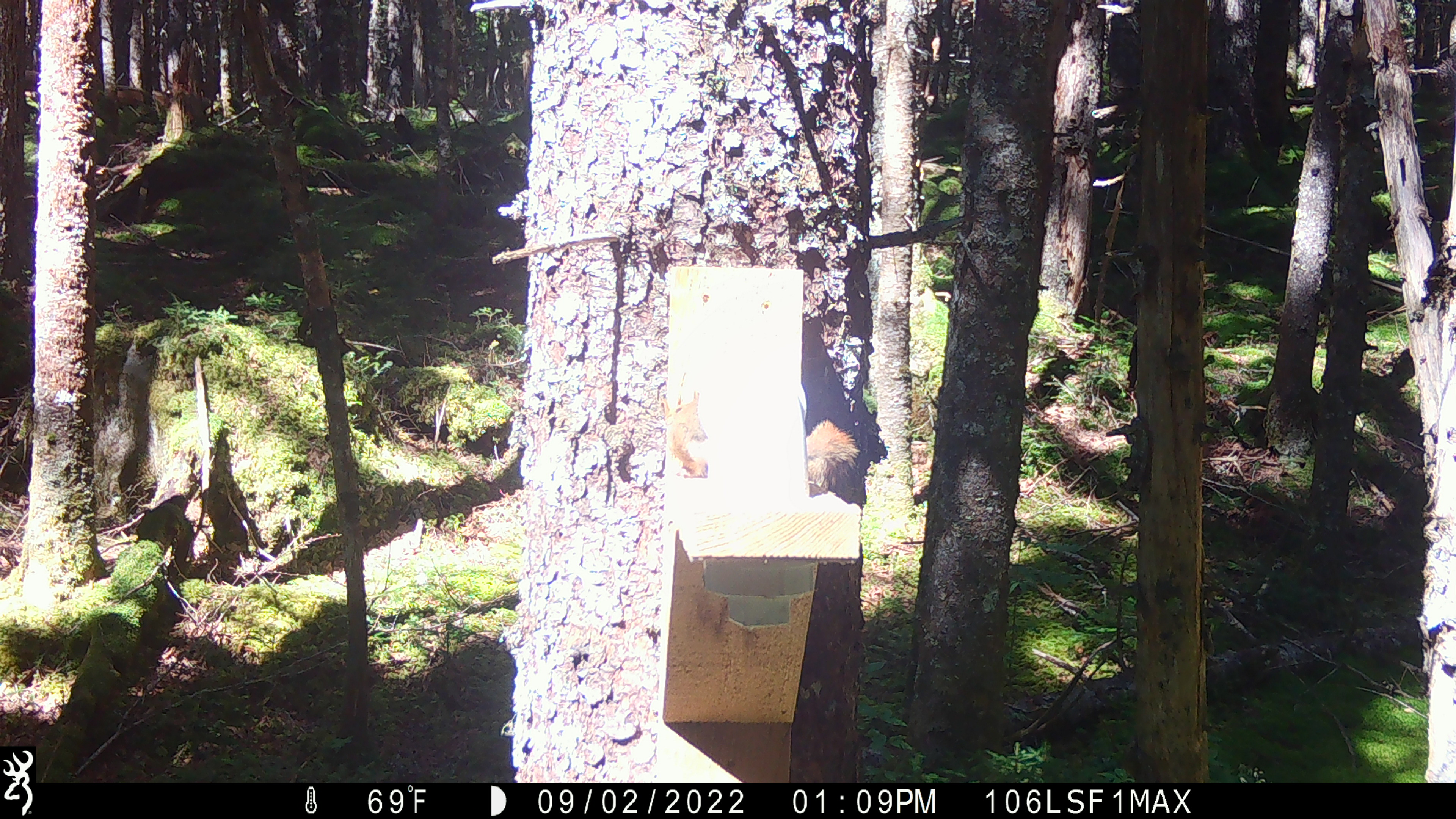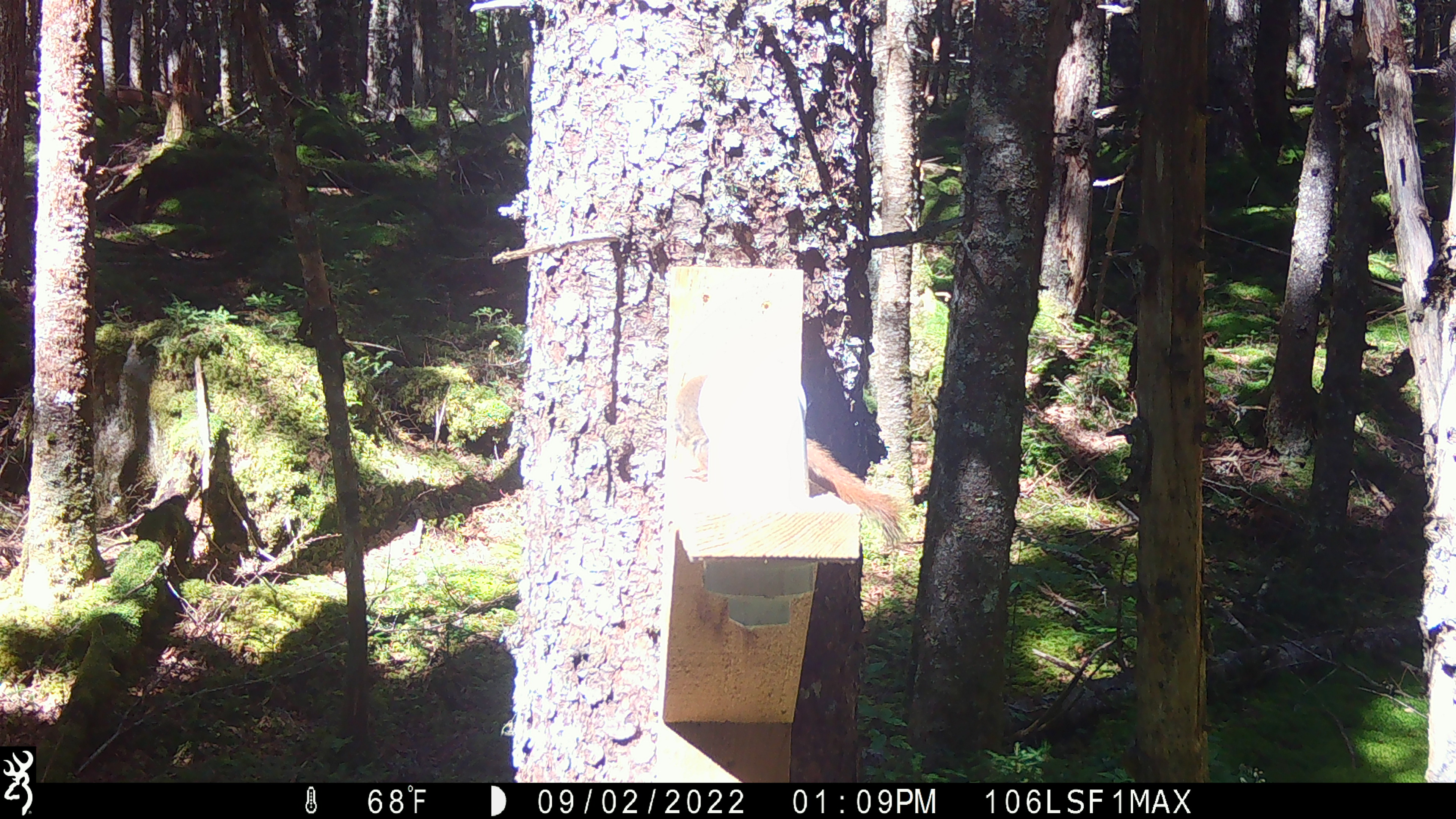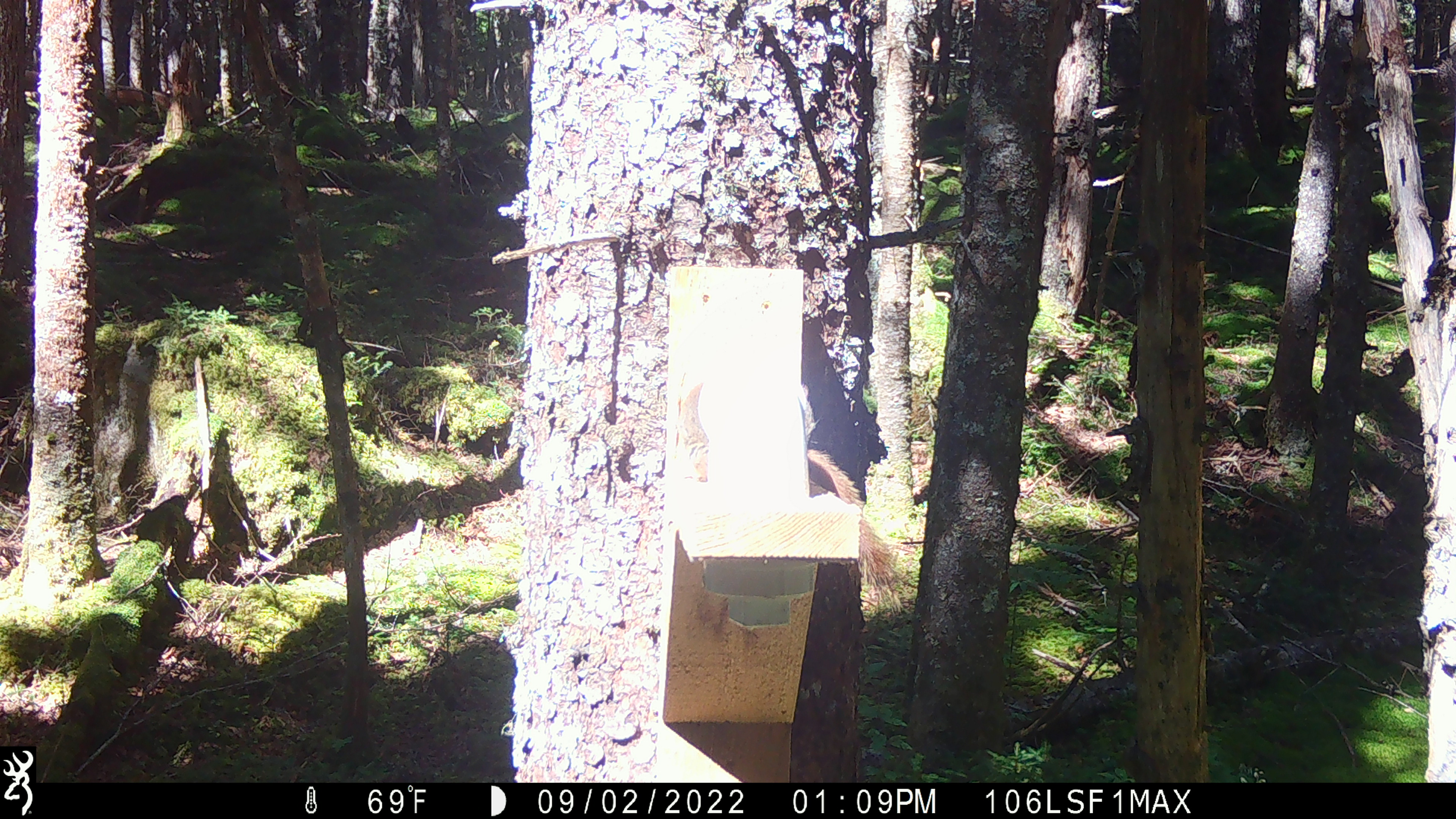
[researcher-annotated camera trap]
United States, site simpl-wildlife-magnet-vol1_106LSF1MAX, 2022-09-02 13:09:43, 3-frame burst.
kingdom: Animalia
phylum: Chordata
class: Mammalia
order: Rodentia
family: Sciuridae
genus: Tamiasciurus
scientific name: Tamiasciurus hudsonicus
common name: red squirrel